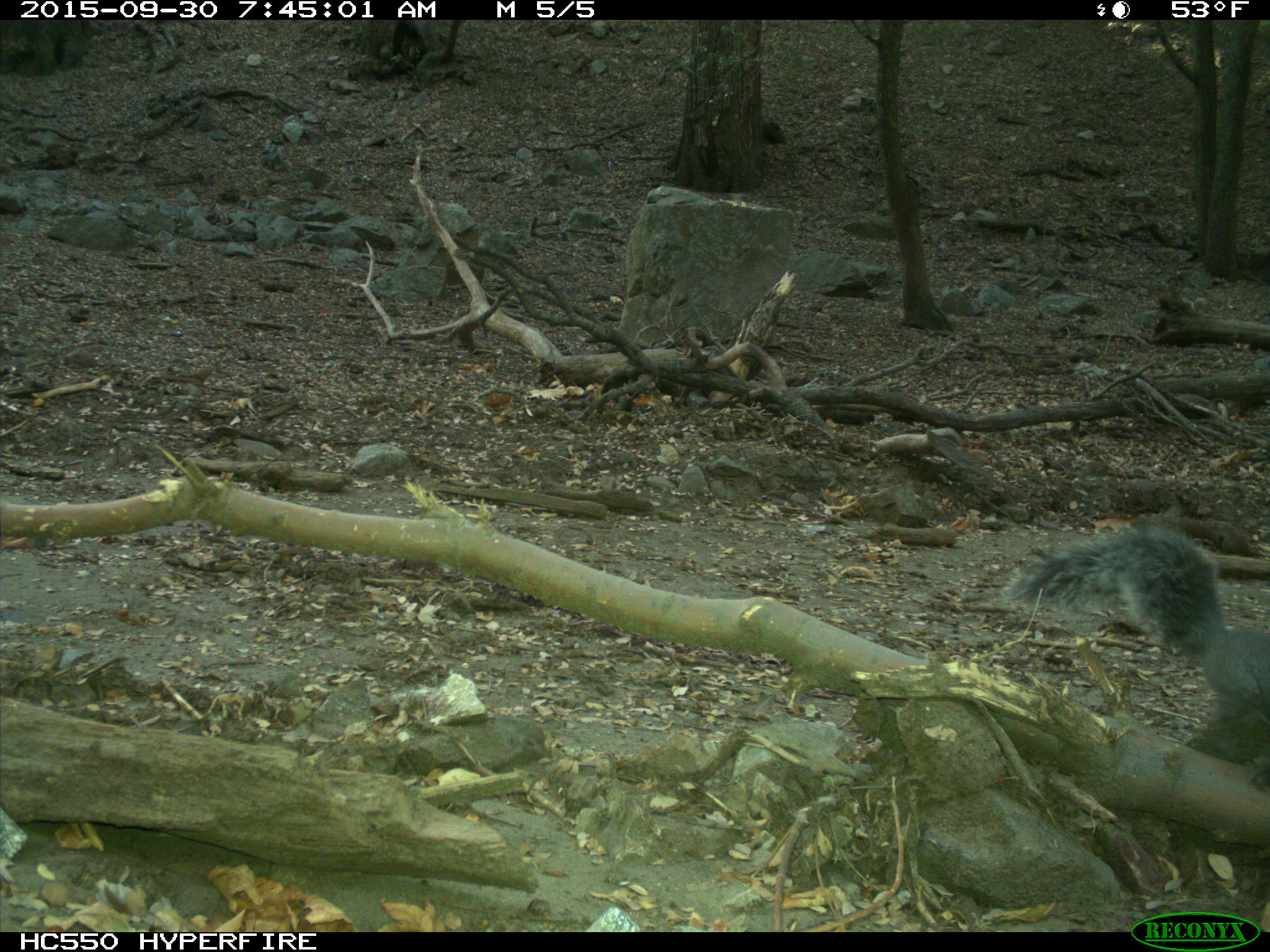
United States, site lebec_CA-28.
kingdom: Animalia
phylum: Chordata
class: Mammalia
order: Rodentia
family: Sciuridae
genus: Sciurus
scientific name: Sciurus carolinensis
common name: eastern gray squirrel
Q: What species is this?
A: Sciurus carolinensis (eastern gray squirrel).